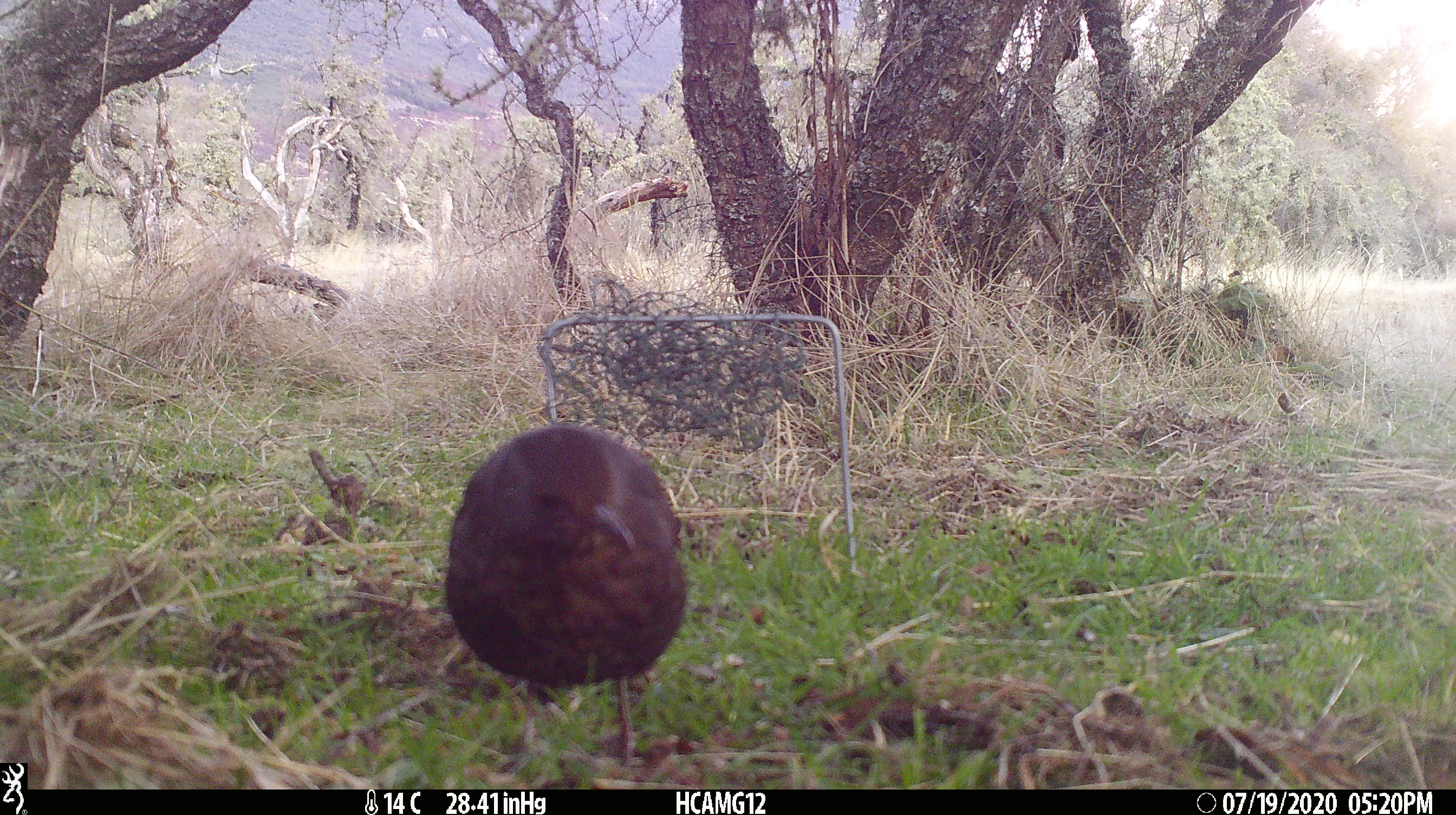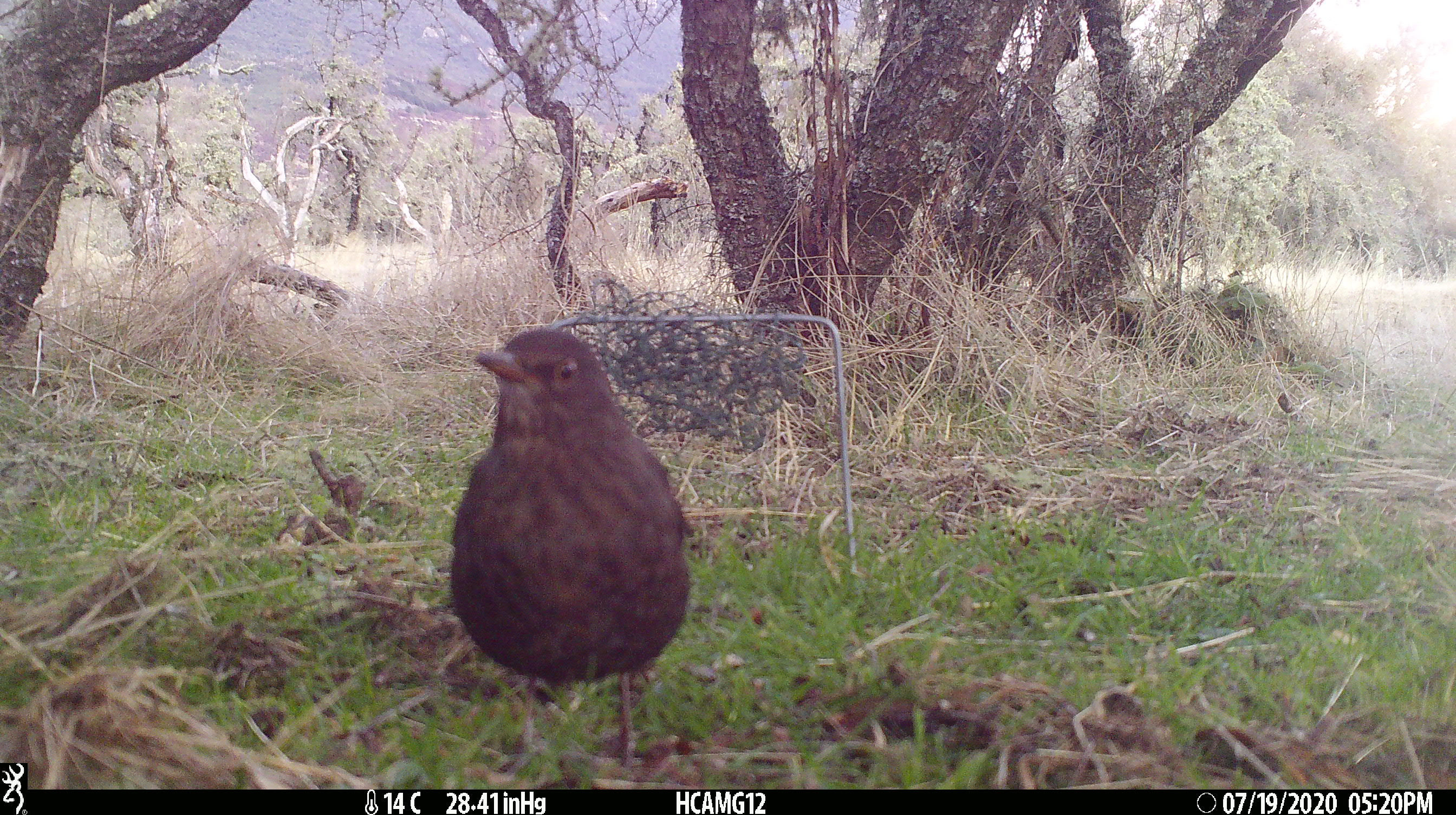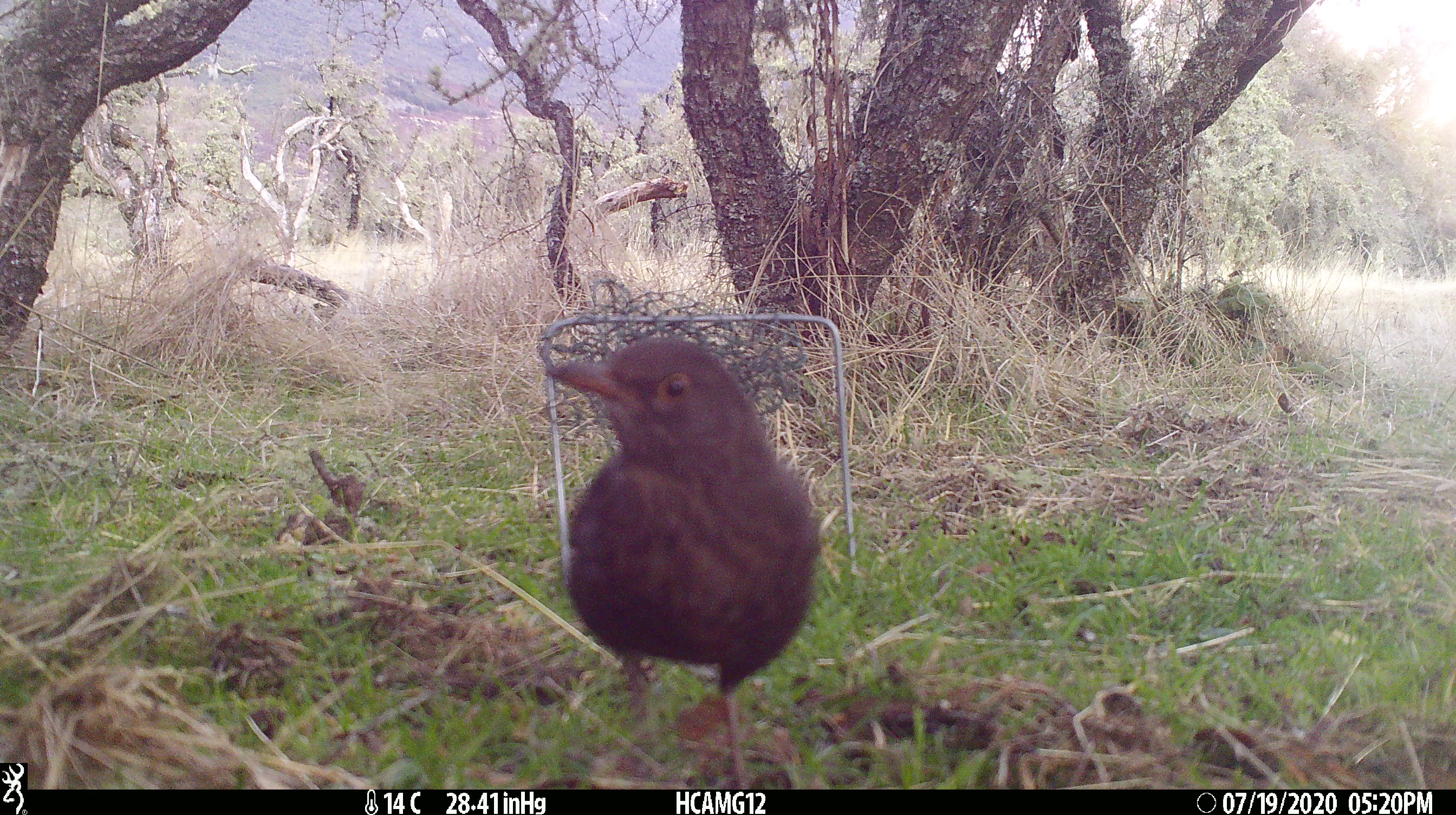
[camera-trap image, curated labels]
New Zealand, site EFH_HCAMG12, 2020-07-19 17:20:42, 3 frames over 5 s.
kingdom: Animalia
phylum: Chordata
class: Aves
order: Passeriformes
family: Turdidae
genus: Turdus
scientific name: Turdus merula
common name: eurasian blackbird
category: blackbird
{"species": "blackbird (eurasian blackbird) (Turdus merula)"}